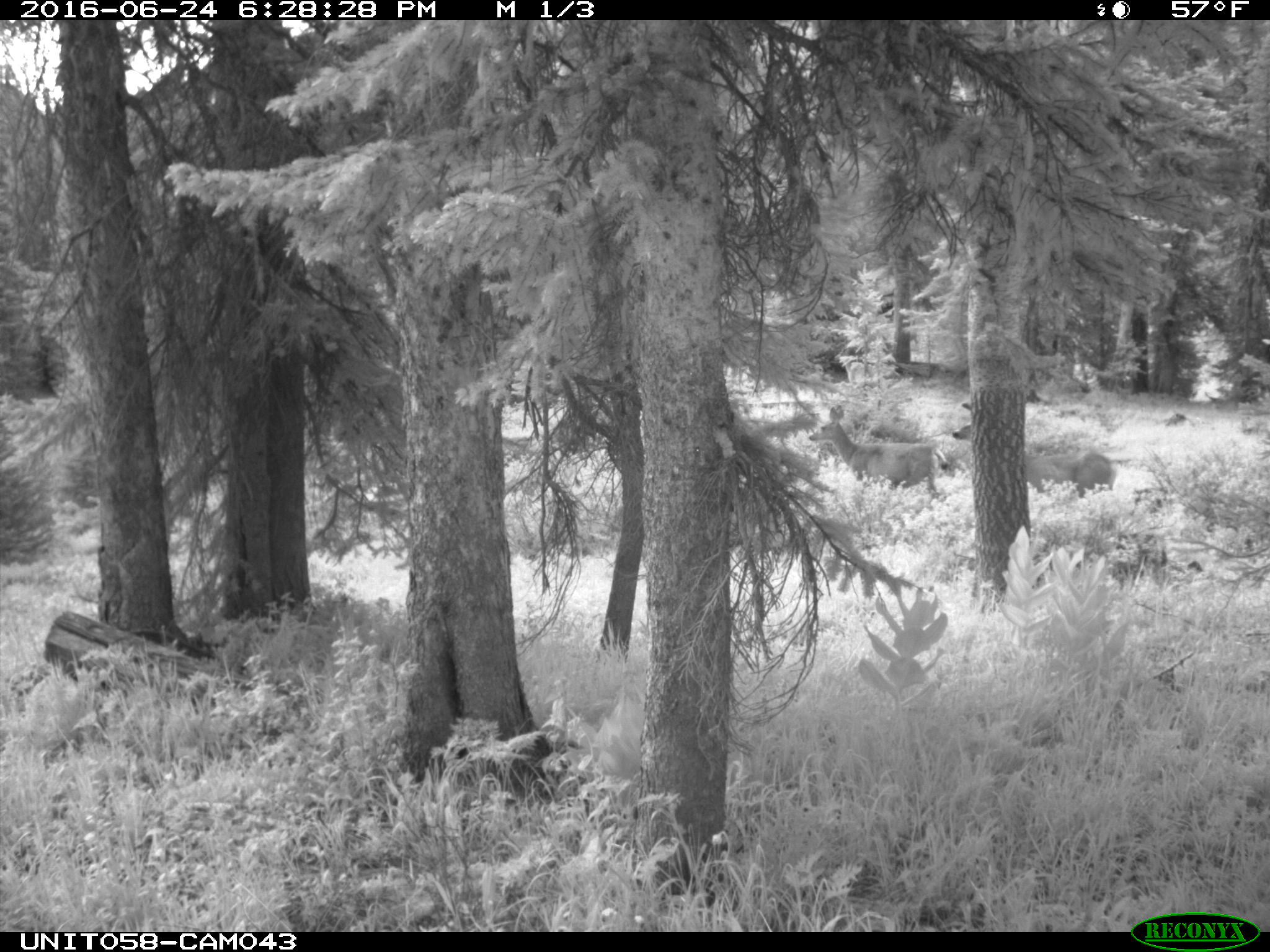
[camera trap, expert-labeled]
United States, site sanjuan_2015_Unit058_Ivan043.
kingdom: Animalia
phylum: Chordata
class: Mammalia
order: Artiodactyla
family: Cervidae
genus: Odocoileus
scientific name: Odocoileus hemionus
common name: mule deer